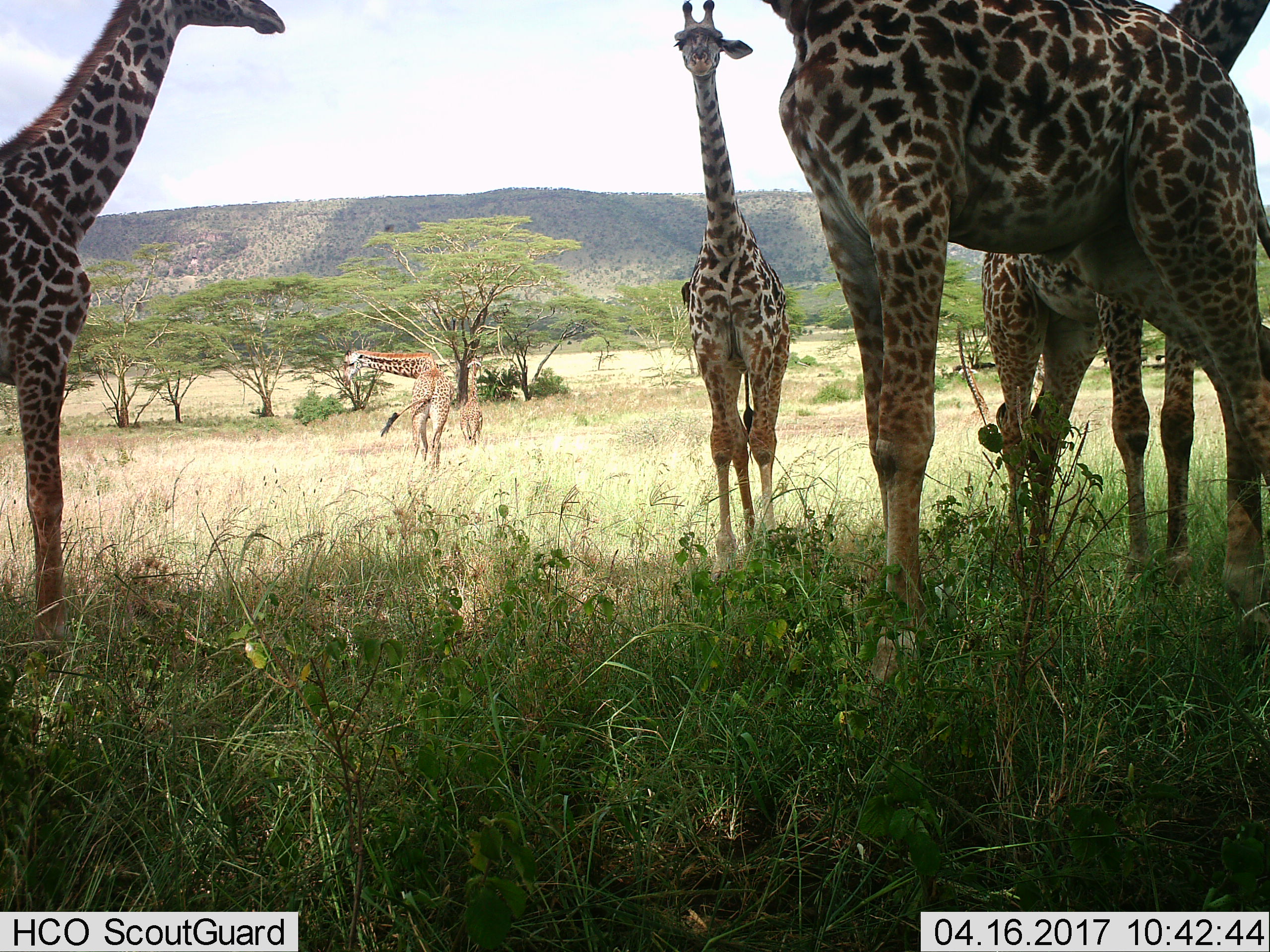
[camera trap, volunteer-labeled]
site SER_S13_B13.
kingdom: Animalia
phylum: Chordata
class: Mammalia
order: Artiodactyla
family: Giraffidae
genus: Giraffa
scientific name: Giraffa camelopardalis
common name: giraffe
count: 6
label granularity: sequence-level